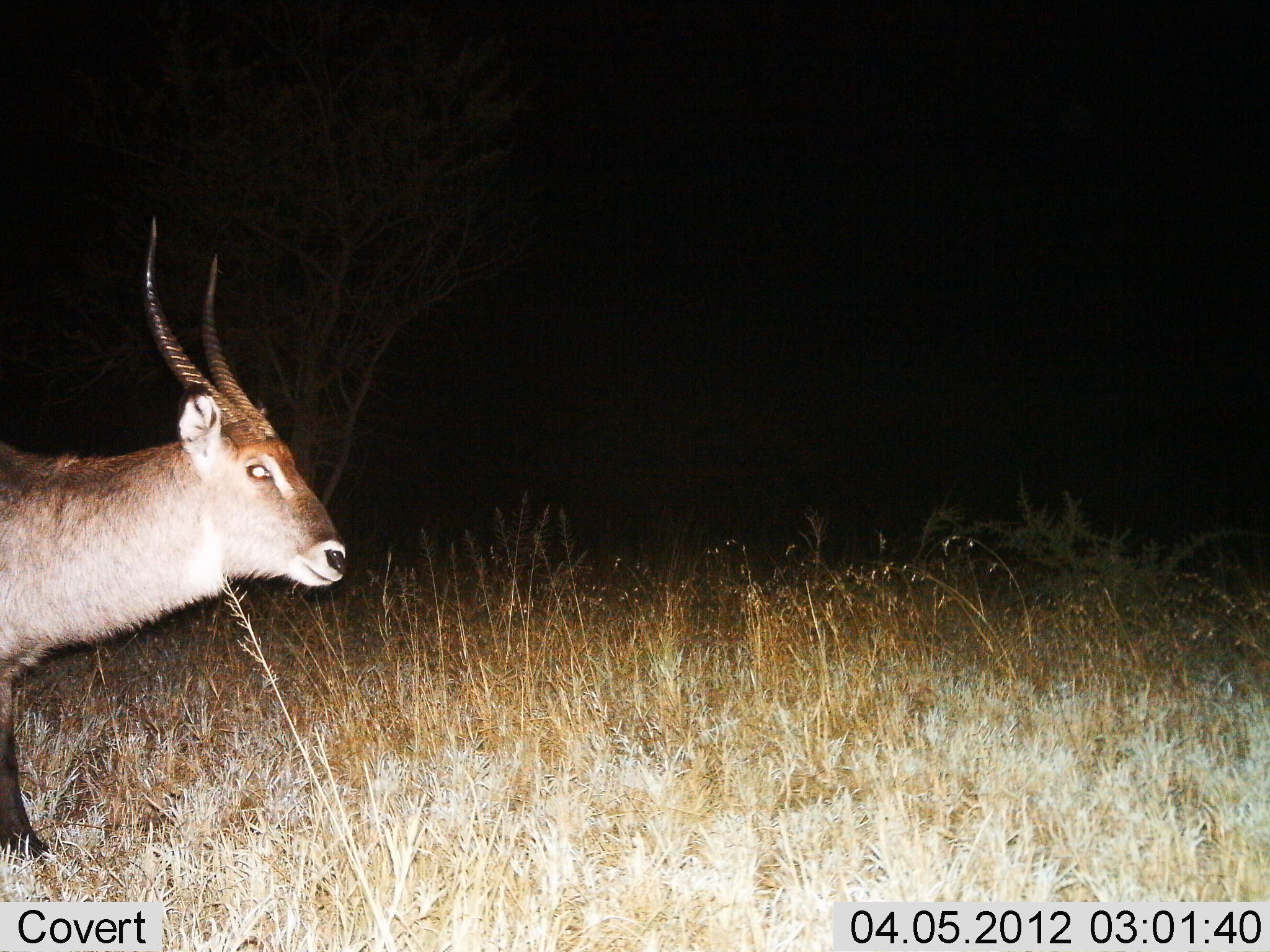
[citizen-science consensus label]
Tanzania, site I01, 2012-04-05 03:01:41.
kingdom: Animalia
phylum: Chordata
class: Mammalia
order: Artiodactyla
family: Bovidae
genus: Kobus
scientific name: Kobus ellipsiprymnus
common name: waterbuck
Waterbuck (Kobus ellipsiprymnus), count 1. Behavior (volunteer vote fractions): standing 44%, resting 0%, moving 62%, interacting 0%. Young present (vote fraction): 0%. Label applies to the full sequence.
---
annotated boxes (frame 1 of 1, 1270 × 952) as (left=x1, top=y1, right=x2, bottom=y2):
animal: (left=0, top=214, right=348, bottom=862)